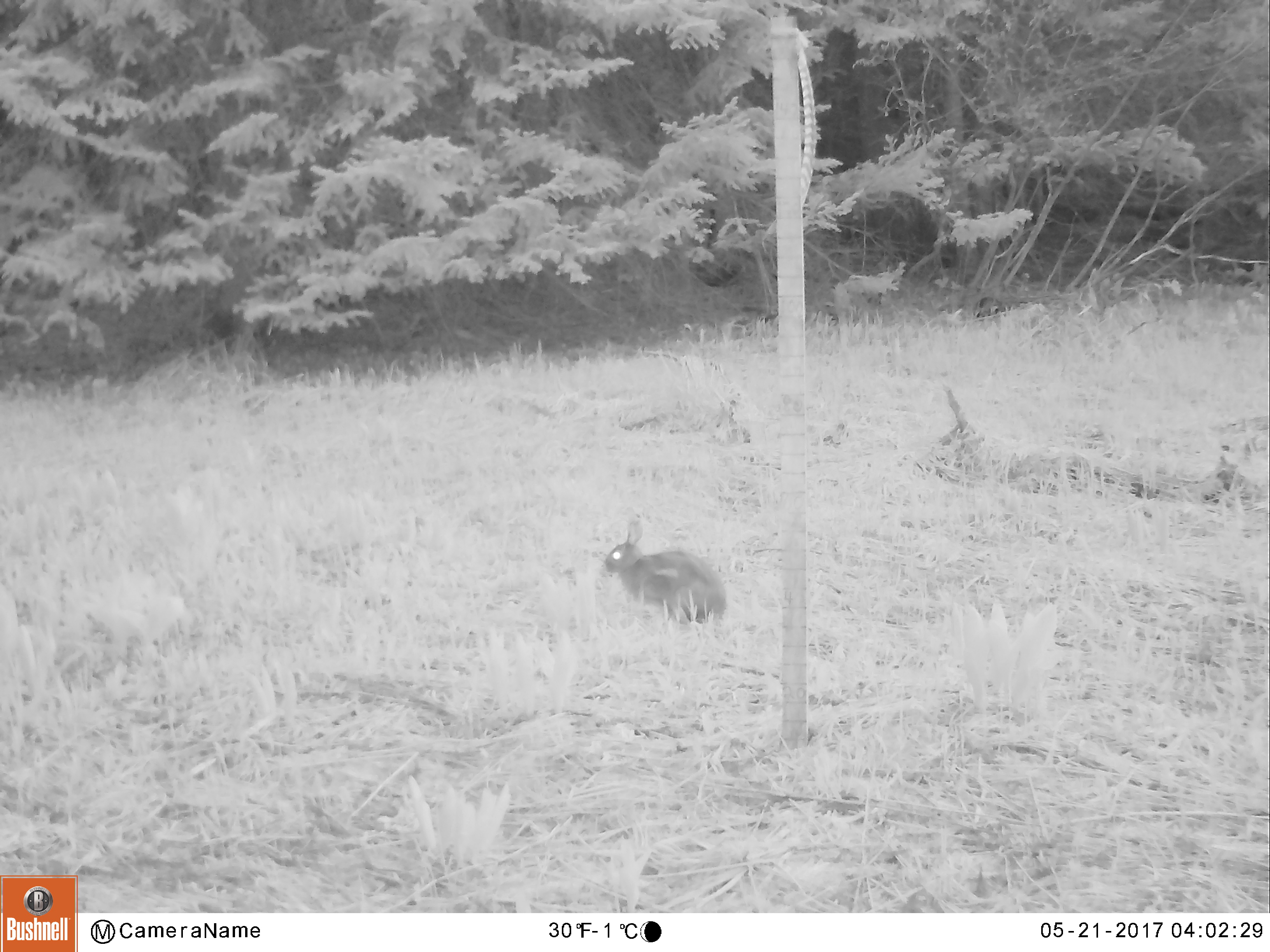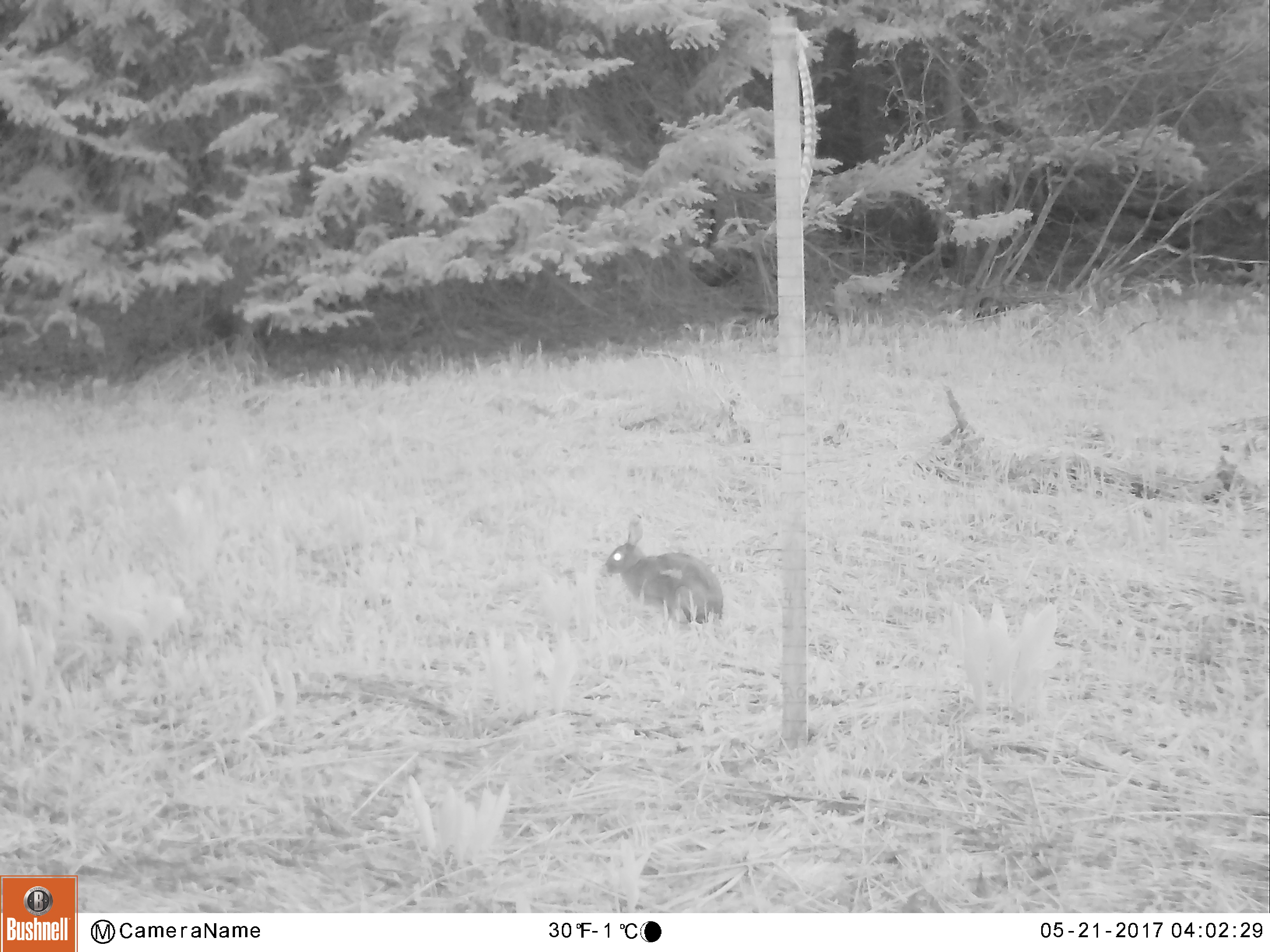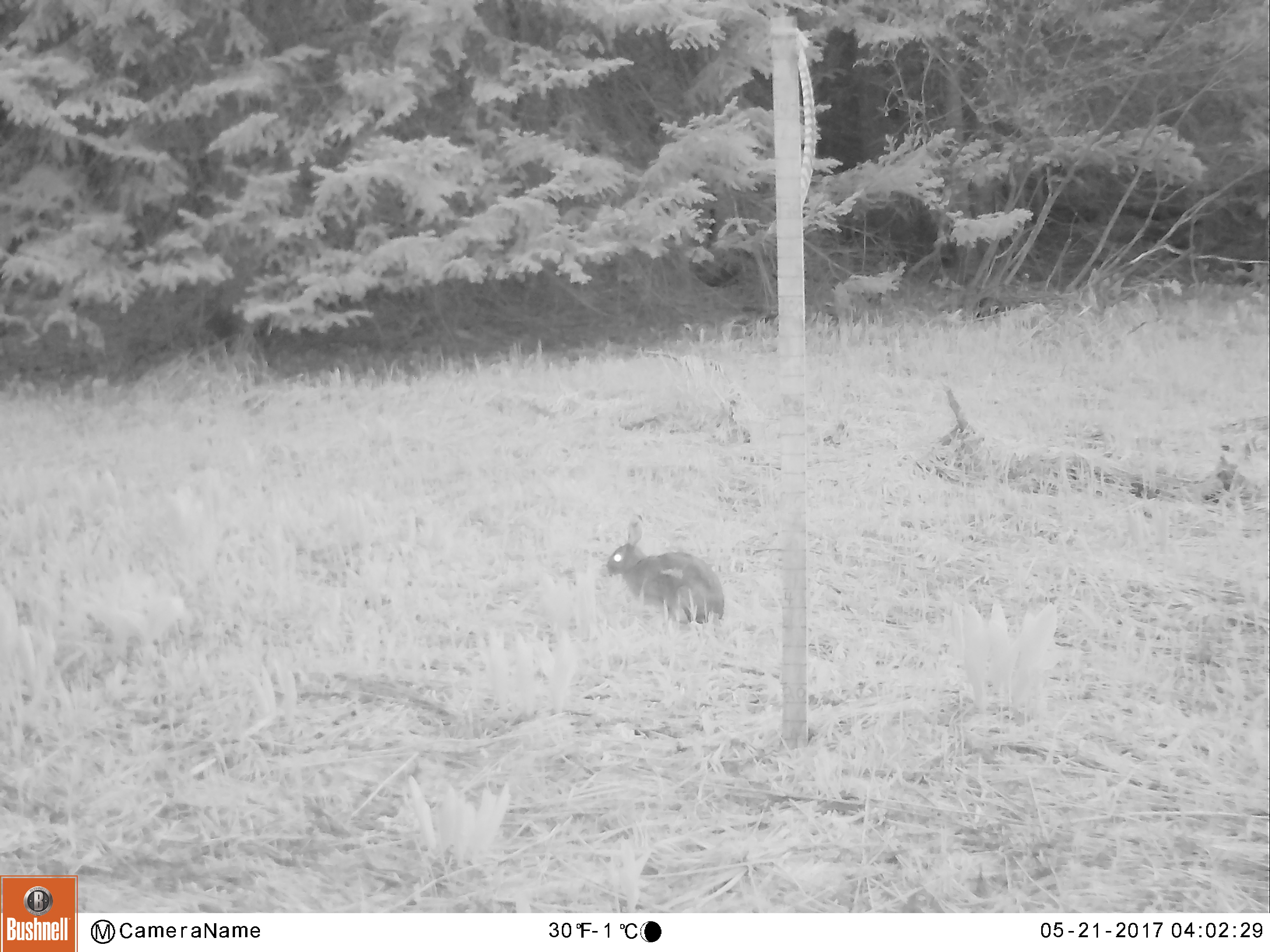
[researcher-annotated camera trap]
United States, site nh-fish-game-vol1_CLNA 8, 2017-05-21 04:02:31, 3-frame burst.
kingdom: Animalia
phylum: Chordata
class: Mammalia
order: Lagomorpha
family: Leporidae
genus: Lepus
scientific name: Lepus americanus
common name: snowshoe hare